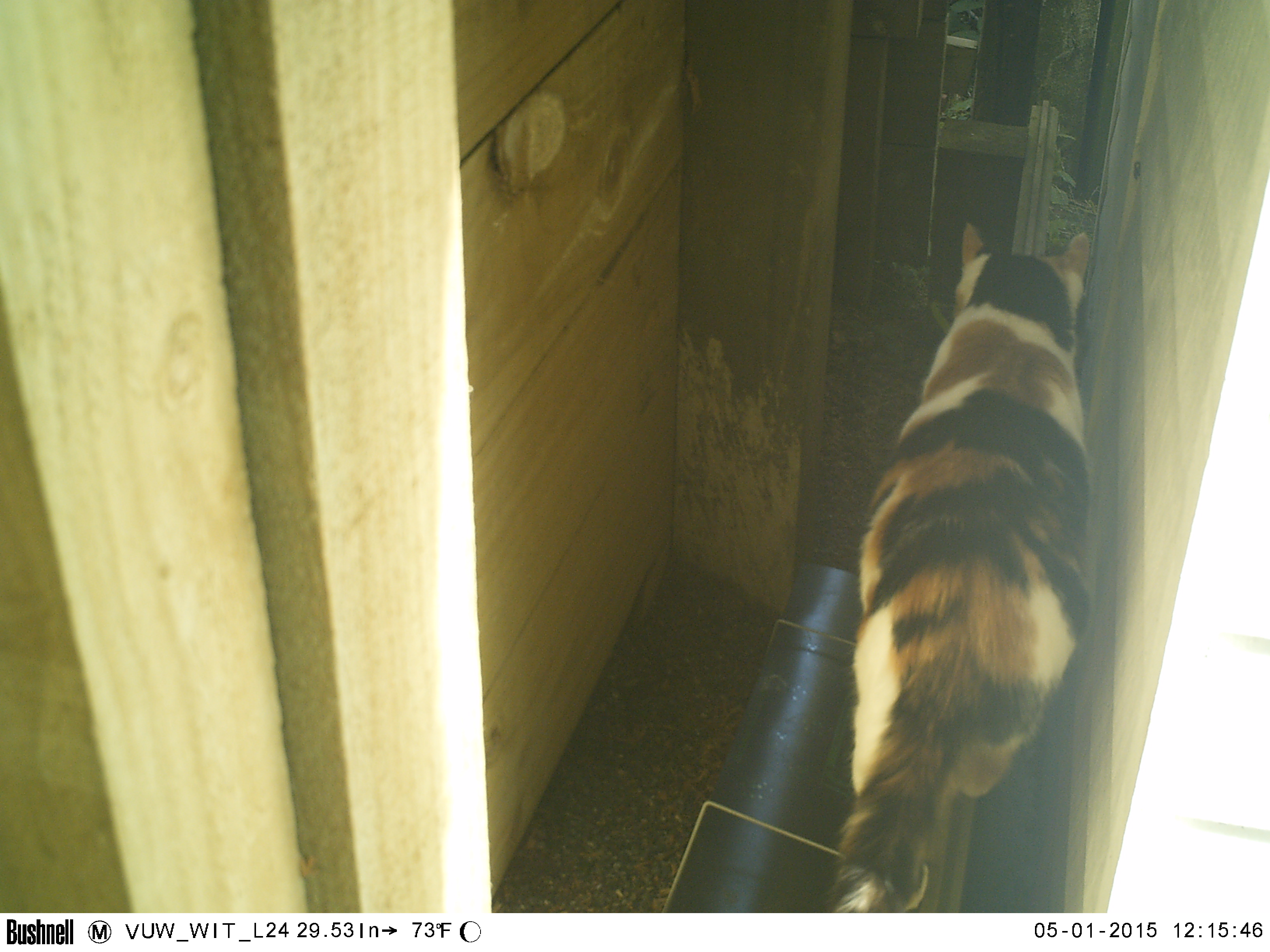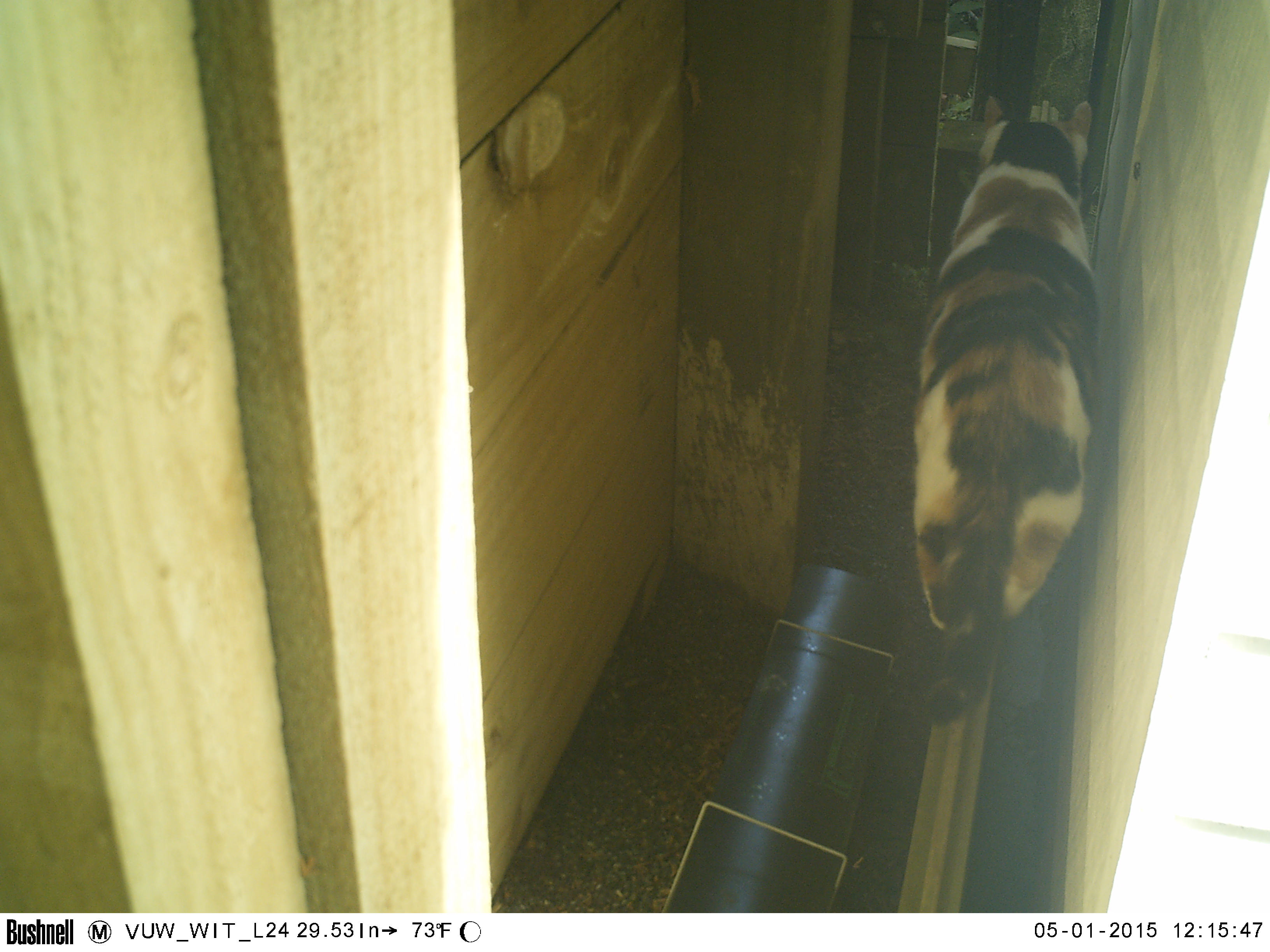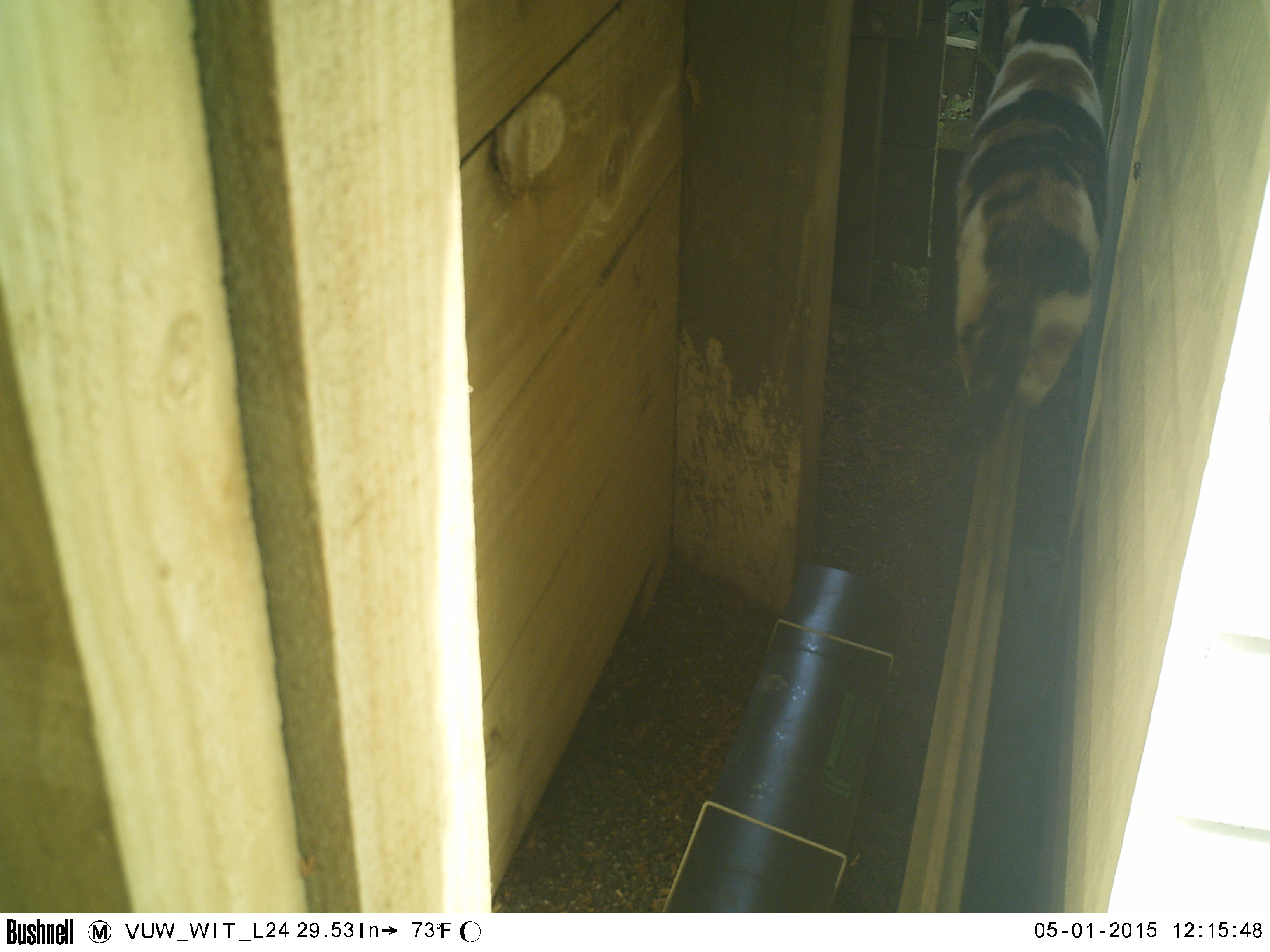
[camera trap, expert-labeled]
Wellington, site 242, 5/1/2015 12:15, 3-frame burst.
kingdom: Animalia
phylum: Chordata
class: Mammalia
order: Carnivora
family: Felidae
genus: Felis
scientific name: Felis catus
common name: cat